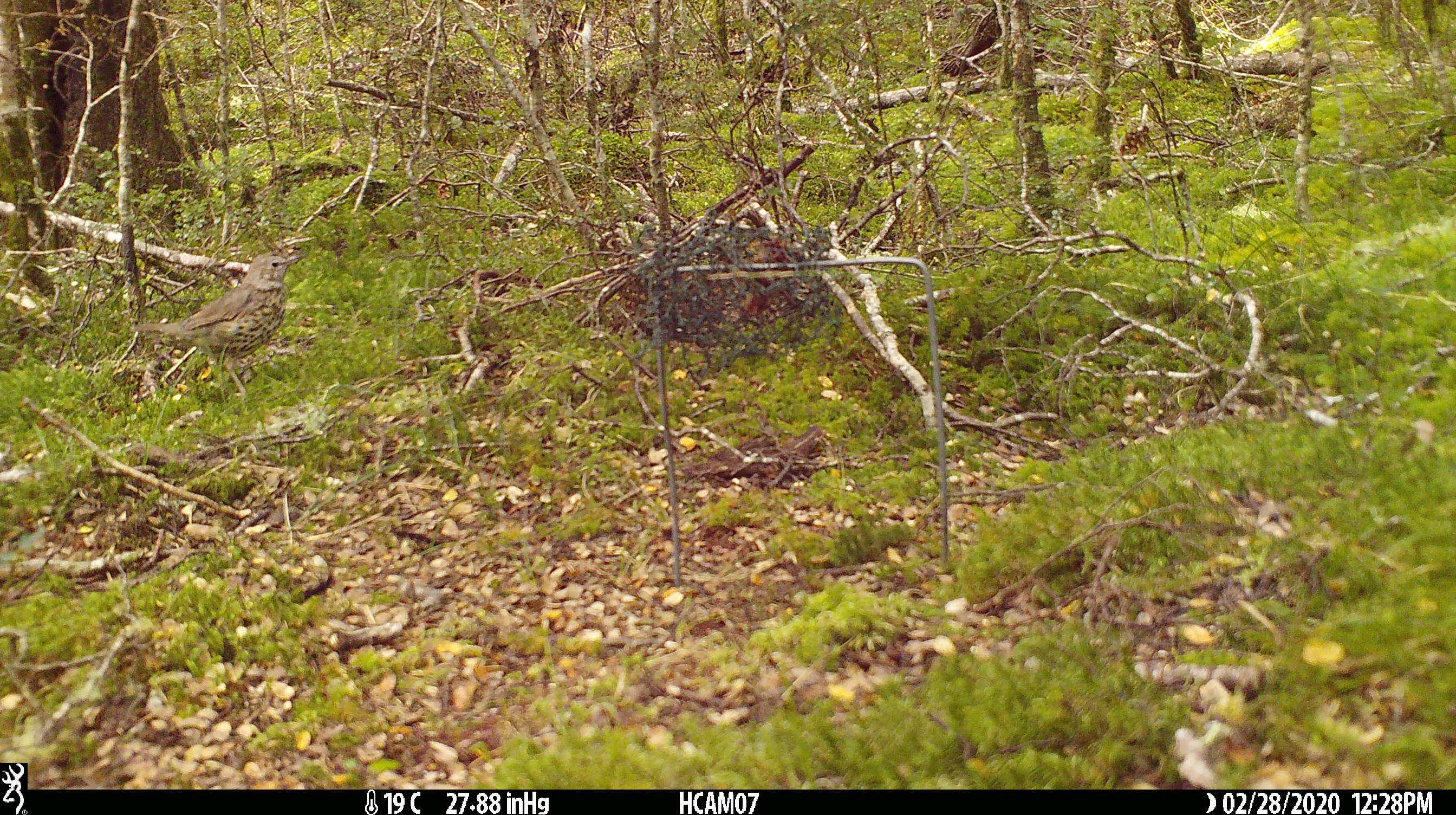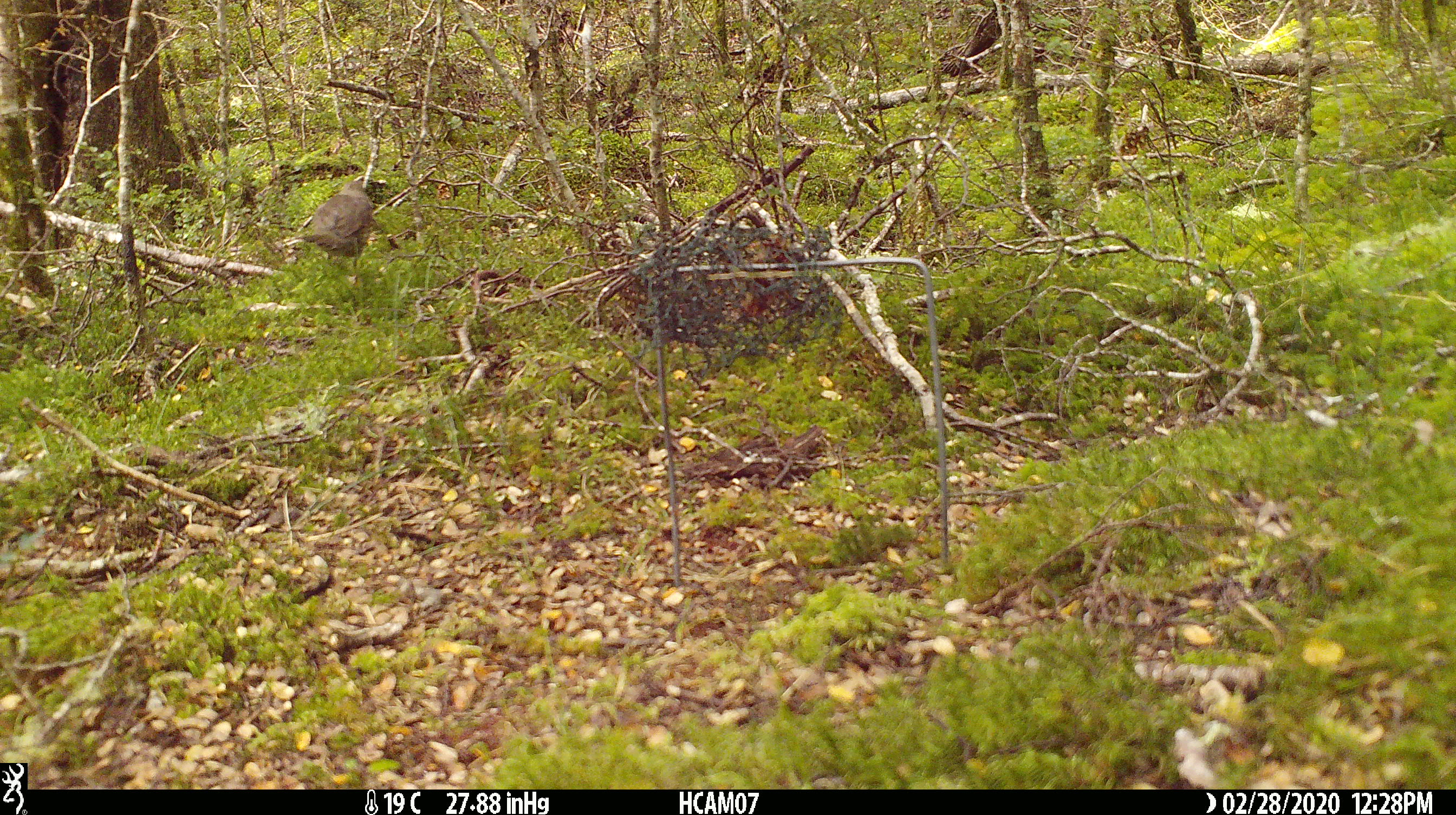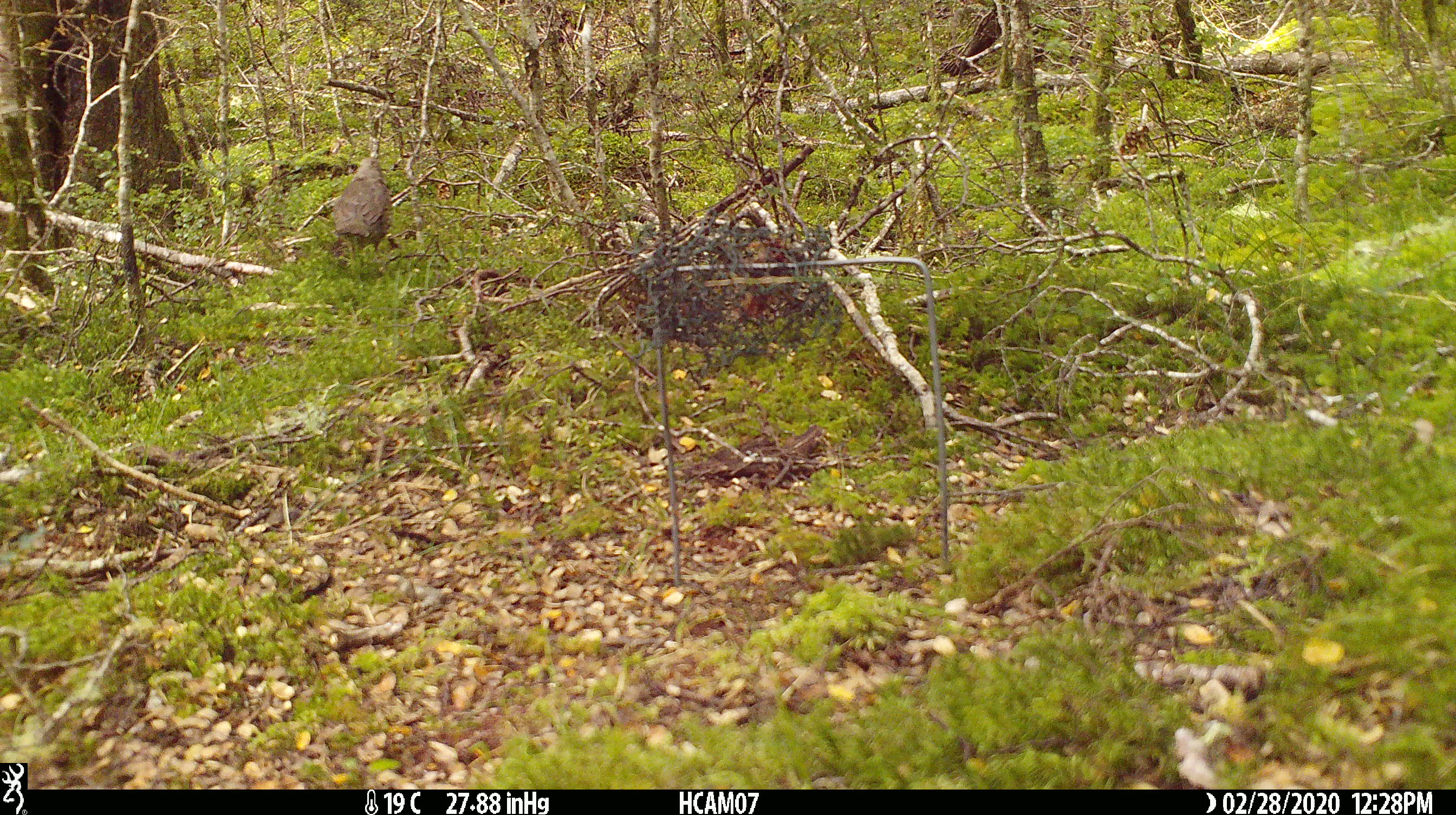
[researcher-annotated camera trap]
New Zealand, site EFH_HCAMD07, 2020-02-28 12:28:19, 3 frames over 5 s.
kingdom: Animalia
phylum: Chordata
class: Aves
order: Passeriformes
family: Turdidae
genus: Turdus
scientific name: Turdus philomelos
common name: song thrush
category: thrush